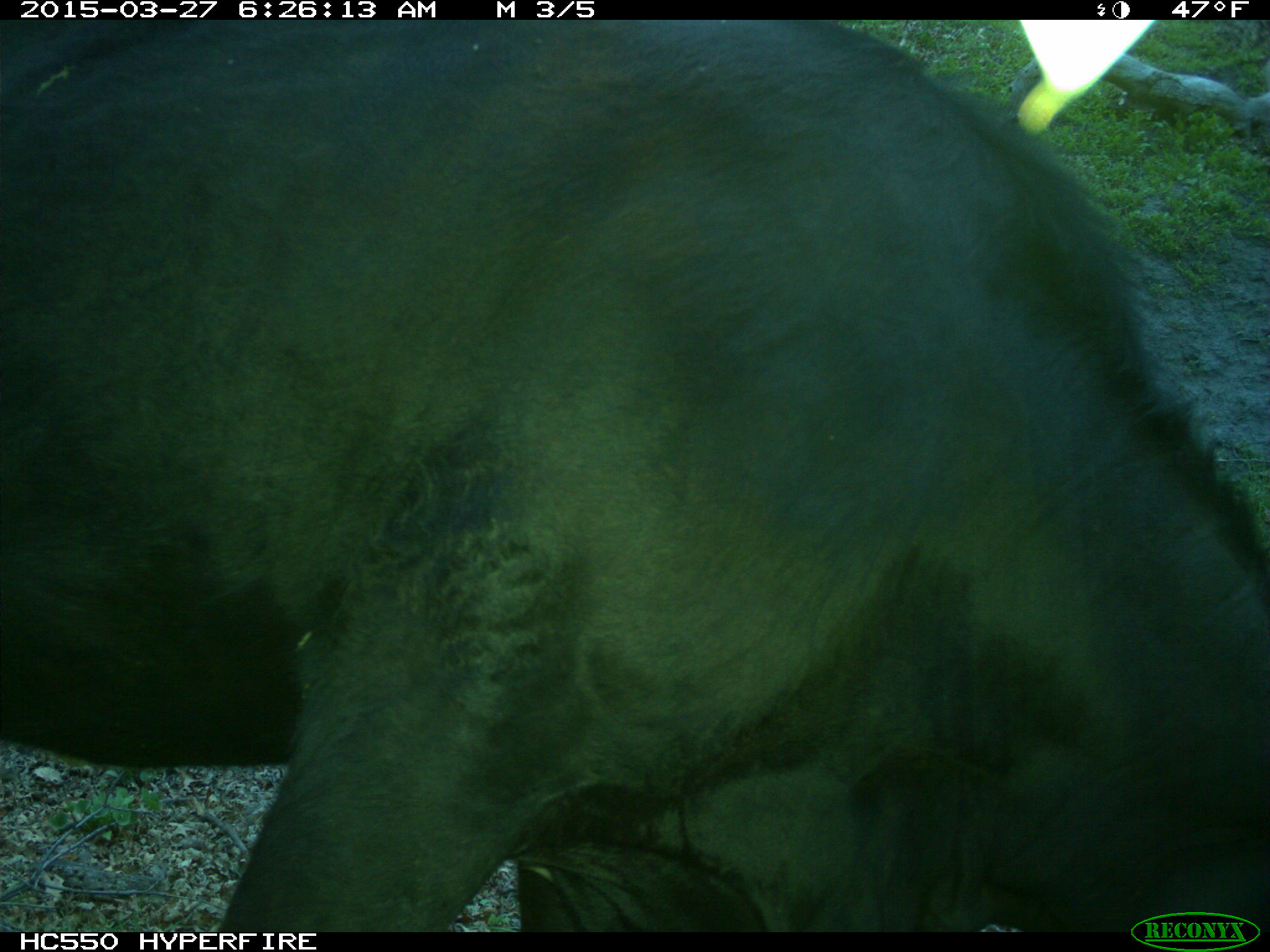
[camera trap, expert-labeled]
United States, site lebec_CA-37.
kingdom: Animalia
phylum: Chordata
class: Mammalia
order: Artiodactyla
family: Bovidae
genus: Bos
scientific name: Bos taurus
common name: domestic cow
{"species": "Bos taurus (domestic cow)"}